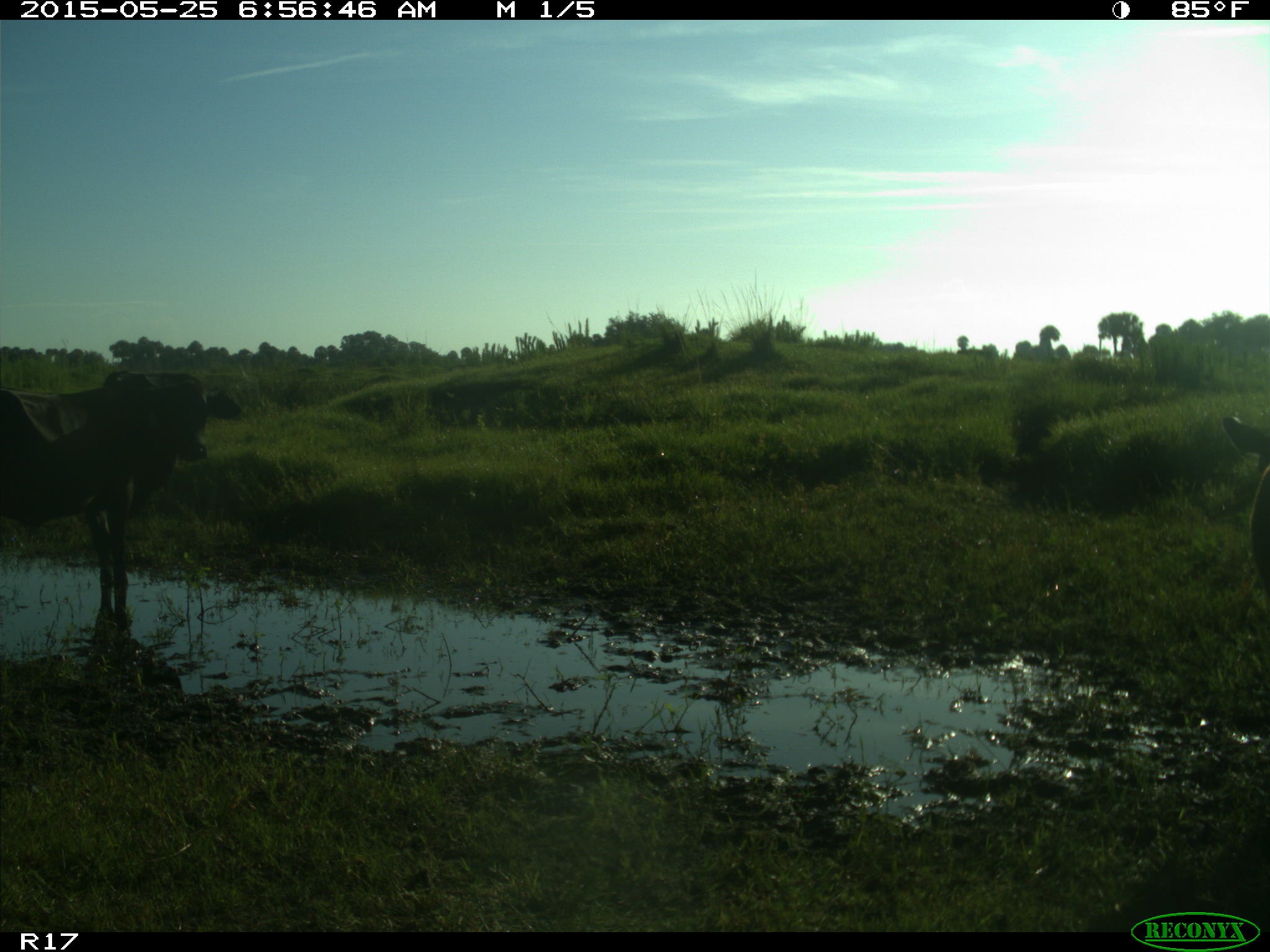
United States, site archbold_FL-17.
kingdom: Animalia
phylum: Chordata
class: Mammalia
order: Artiodactyla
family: Bovidae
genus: Bos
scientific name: Bos taurus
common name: domestic cow